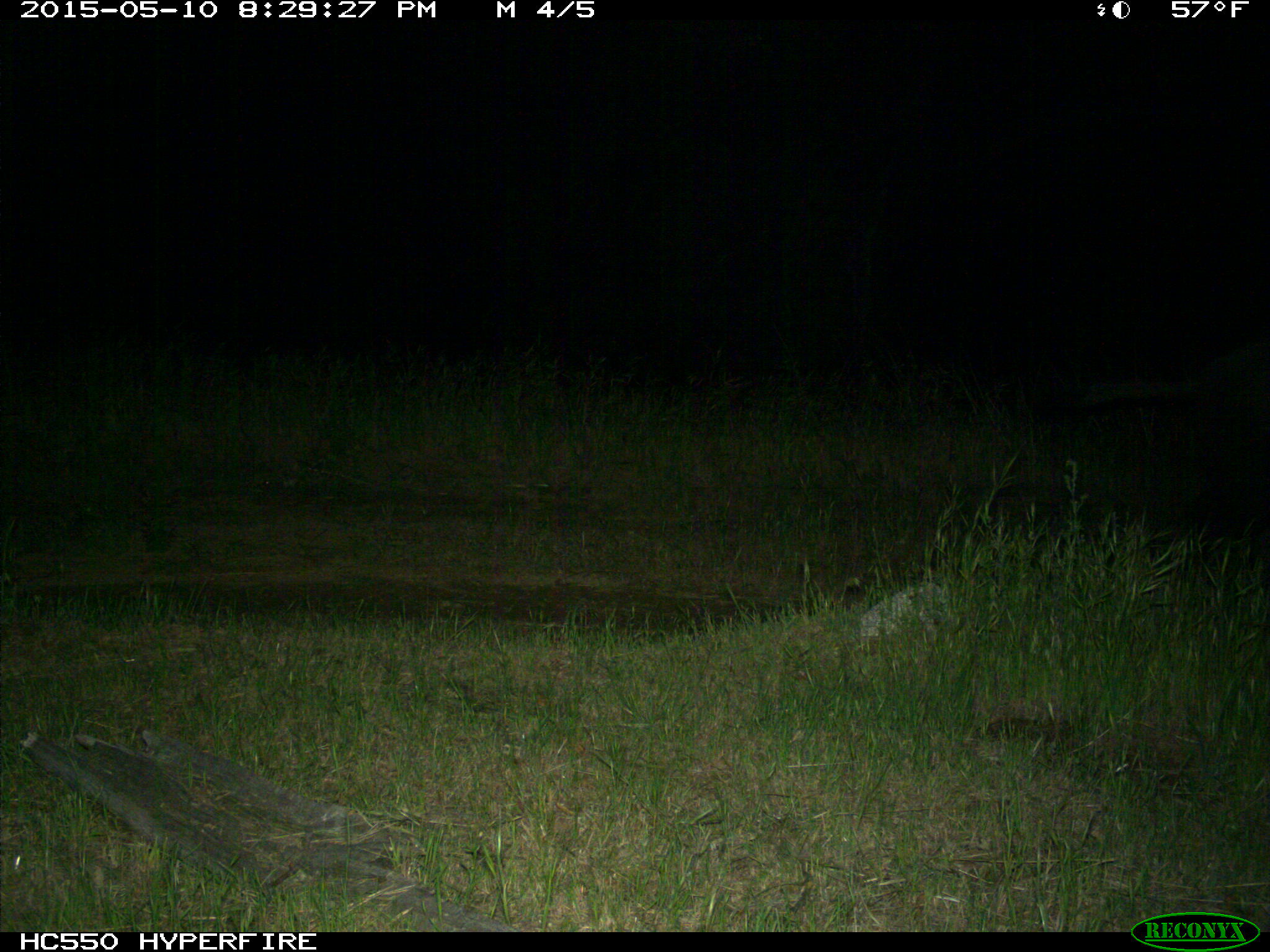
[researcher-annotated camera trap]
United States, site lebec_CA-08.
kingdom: Animalia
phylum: Chordata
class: Mammalia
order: Artiodactyla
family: Suidae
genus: Sus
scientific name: Sus scrofa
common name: wild boar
Sus scrofa (wild boar).